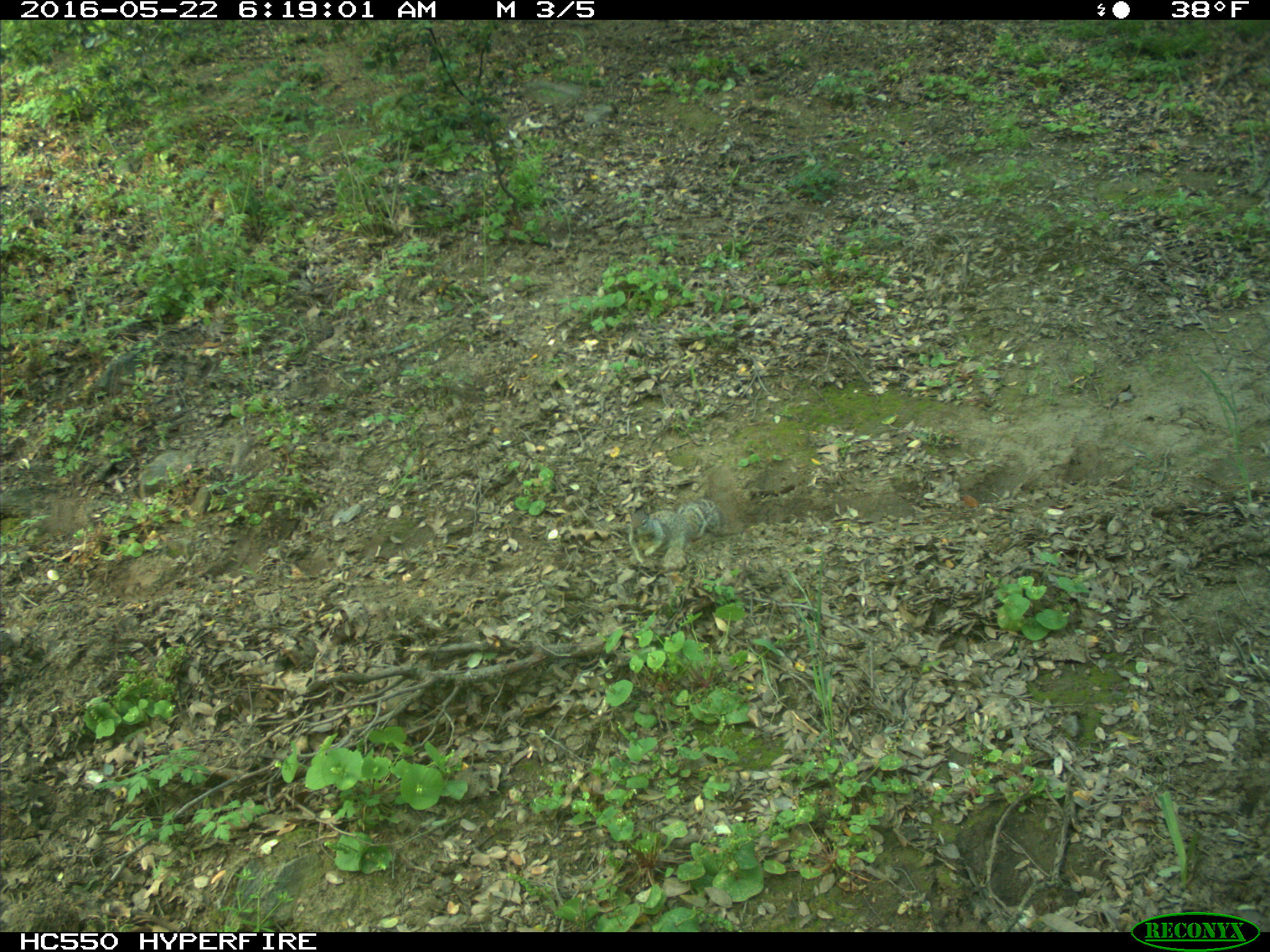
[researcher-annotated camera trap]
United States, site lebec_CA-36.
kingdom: Animalia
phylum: Chordata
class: Mammalia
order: Rodentia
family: Sciuridae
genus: Otospermophilus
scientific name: Otospermophilus beecheyi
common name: california ground squirrel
Otospermophilus beecheyi (california ground squirrel).